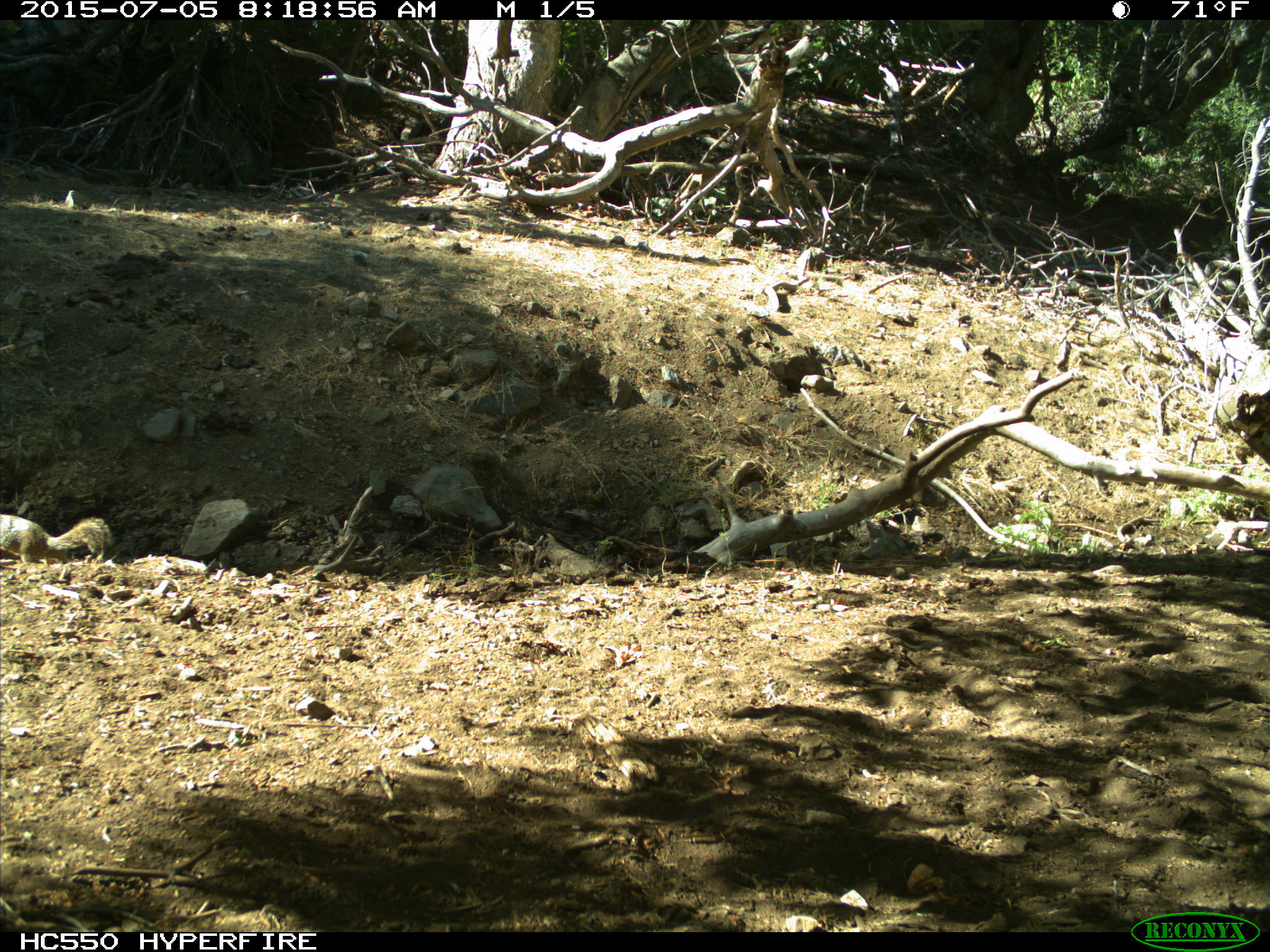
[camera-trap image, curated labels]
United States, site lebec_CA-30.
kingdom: Animalia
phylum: Chordata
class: Mammalia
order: Rodentia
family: Sciuridae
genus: Otospermophilus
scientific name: Otospermophilus beecheyi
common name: california ground squirrel